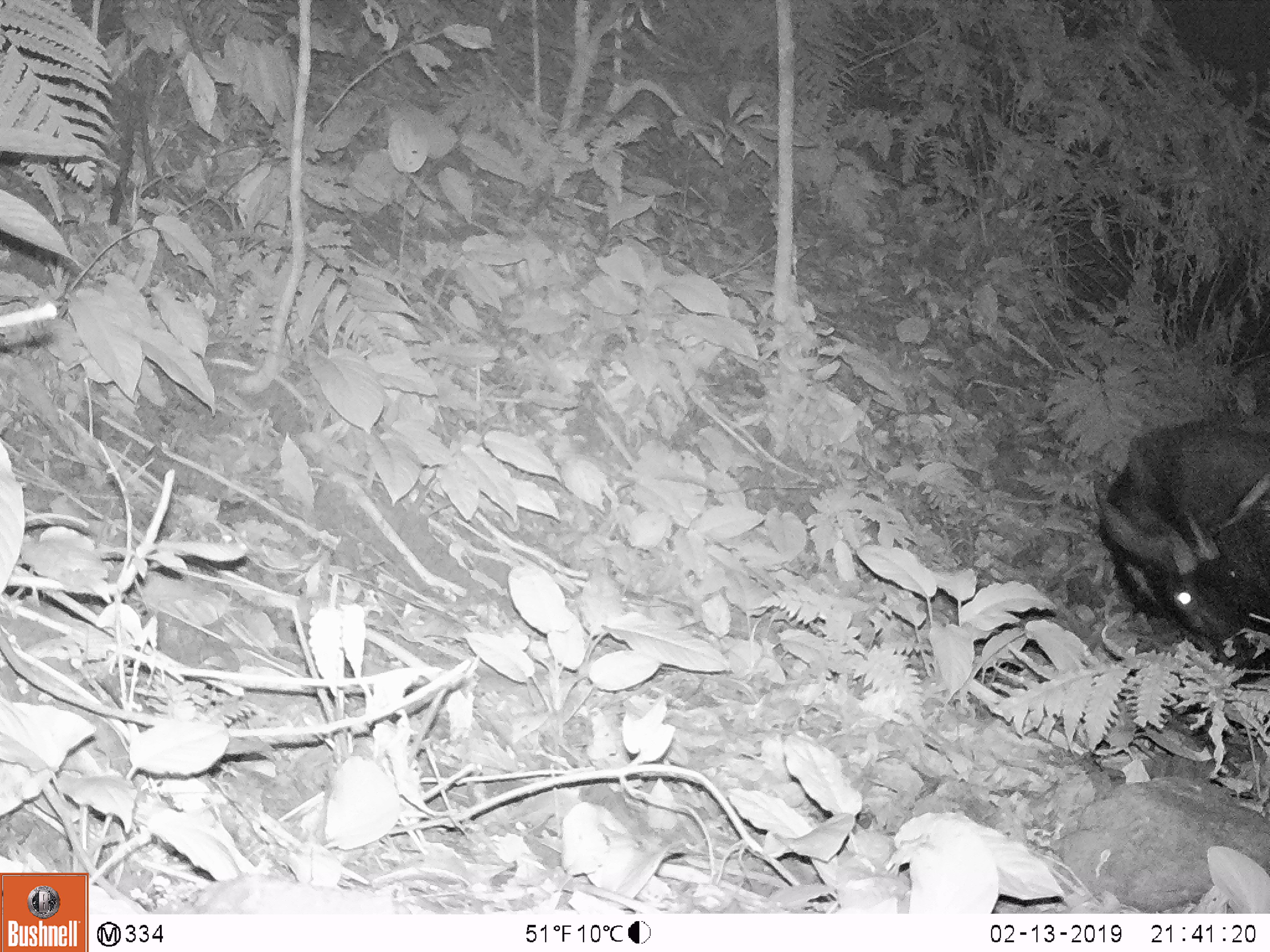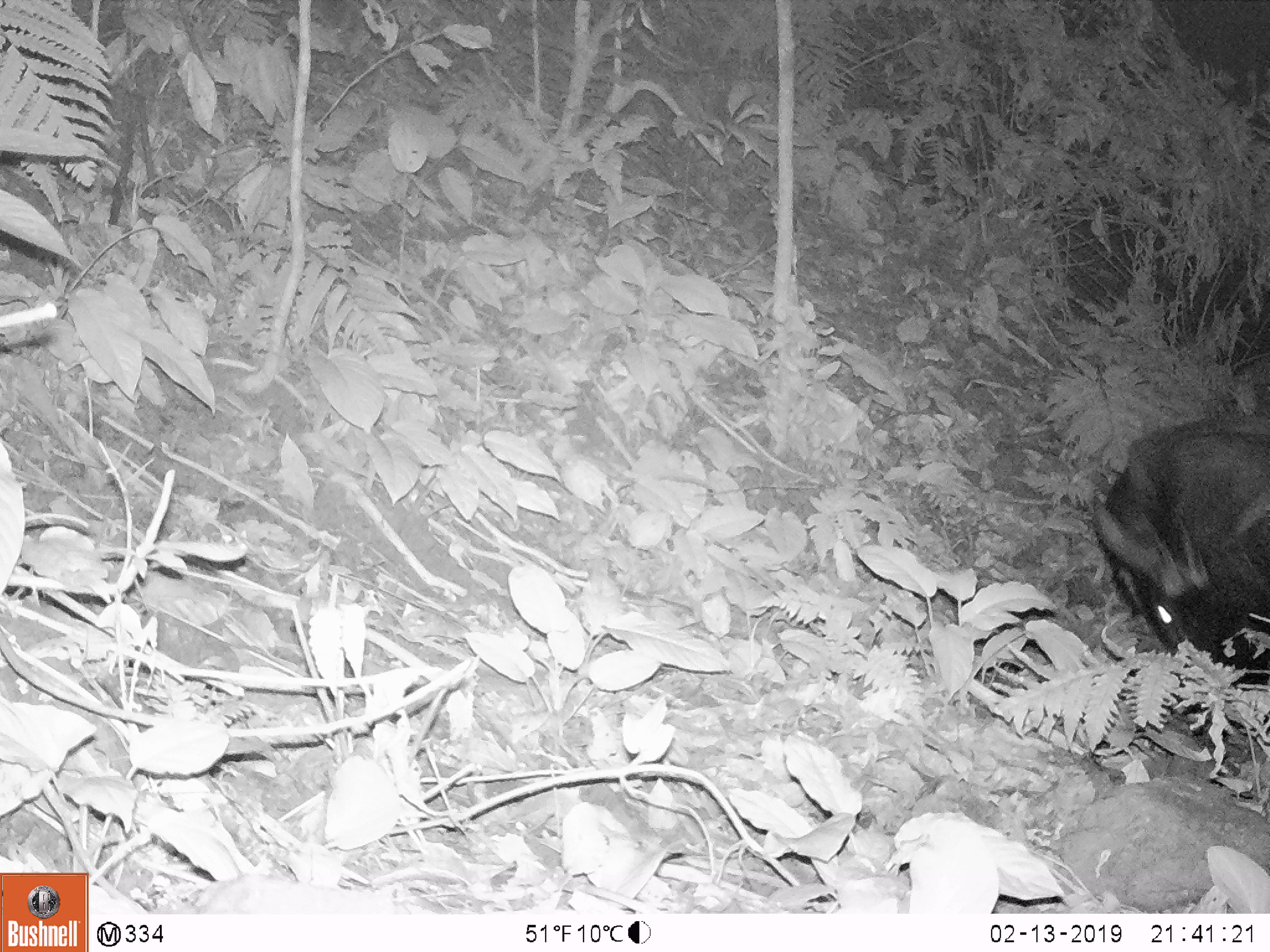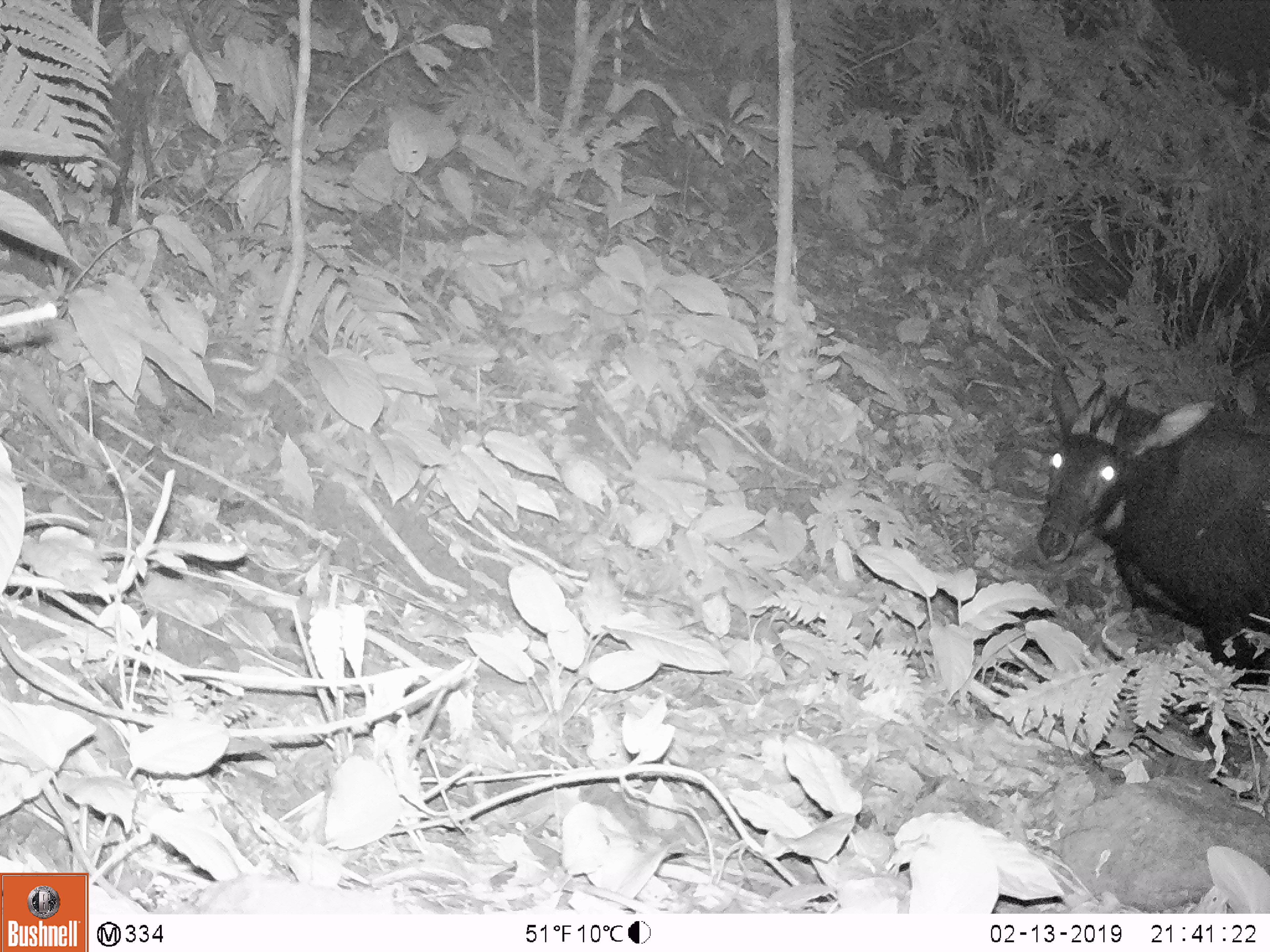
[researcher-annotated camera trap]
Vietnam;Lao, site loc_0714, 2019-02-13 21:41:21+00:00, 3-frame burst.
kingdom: Animalia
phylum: Chordata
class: Mammalia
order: Artiodactyla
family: Bovidae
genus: Capricornis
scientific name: Capricornis sumatraensis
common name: chinese serow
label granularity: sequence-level